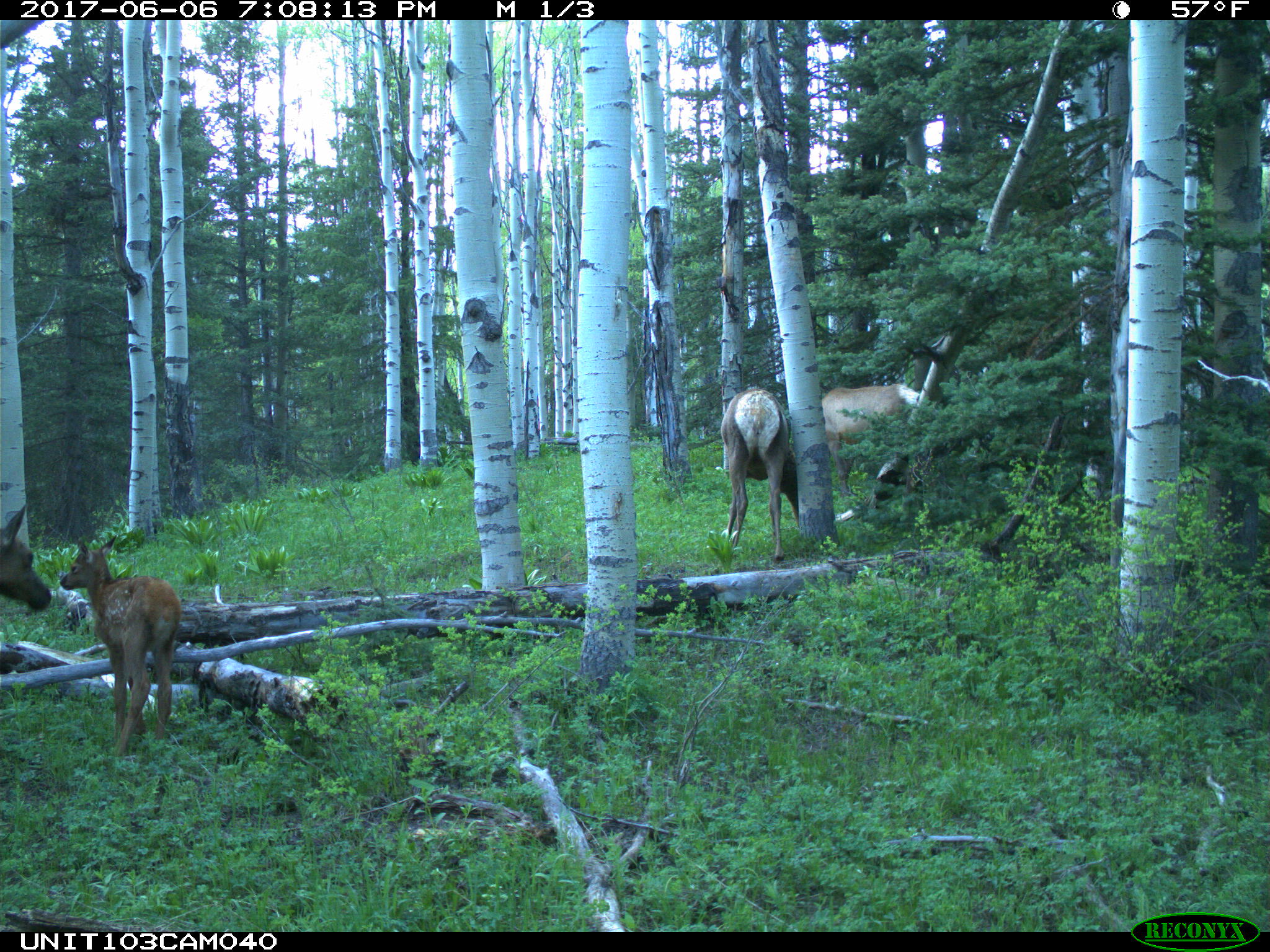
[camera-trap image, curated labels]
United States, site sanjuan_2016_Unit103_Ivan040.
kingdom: Animalia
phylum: Chordata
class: Mammalia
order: Artiodactyla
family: Cervidae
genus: Cervus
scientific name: Cervus elaphus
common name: red deer